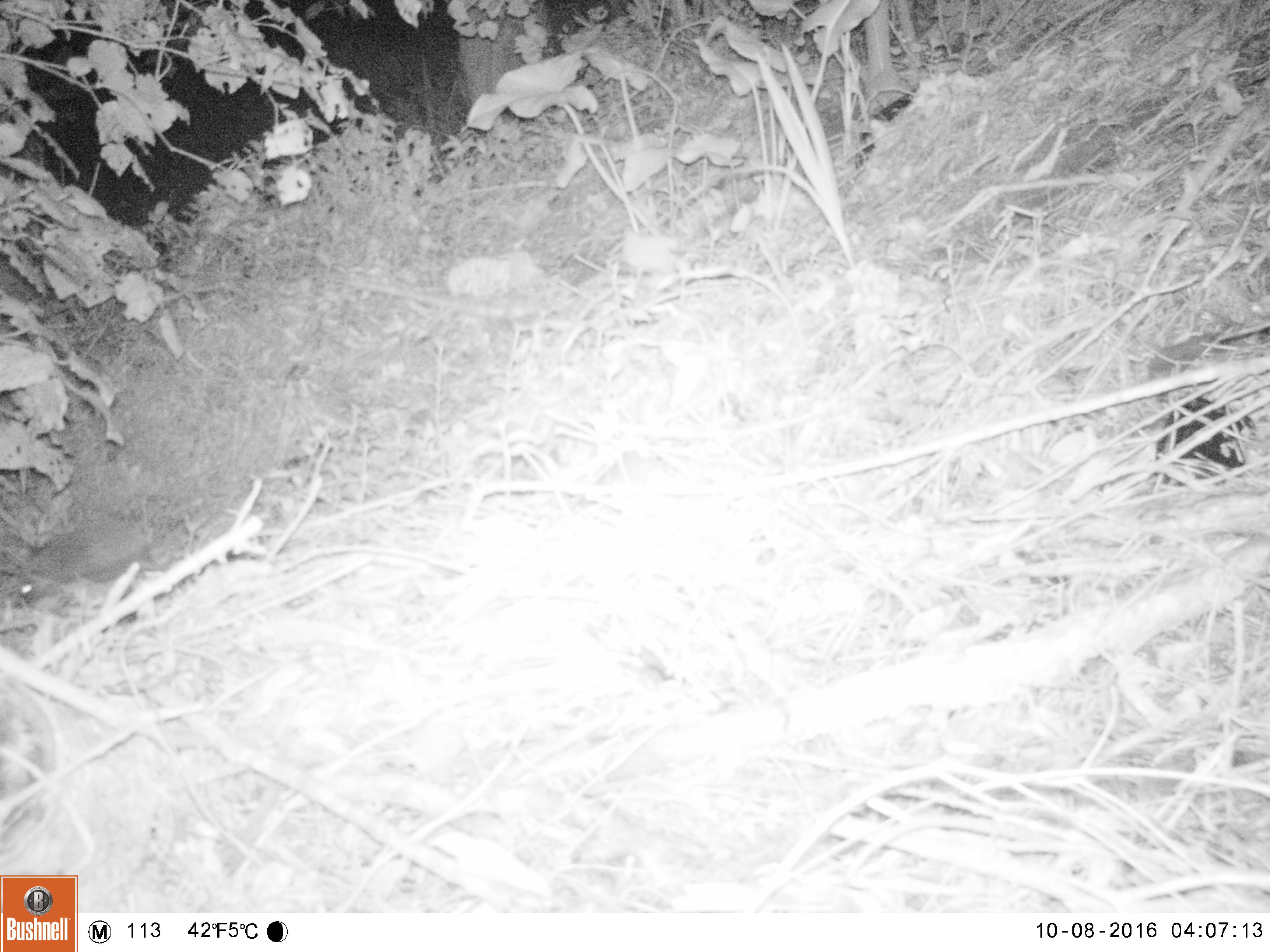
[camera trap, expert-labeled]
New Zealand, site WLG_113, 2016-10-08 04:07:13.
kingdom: Animalia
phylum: Chordata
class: Mammalia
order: Eulipotyphla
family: Erinaceidae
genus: Erinaceus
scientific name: Erinaceus europaeus europaeus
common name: european hedgehog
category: hedgehog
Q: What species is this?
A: Hedgehog (european hedgehog) (Erinaceus europaeus europaeus).